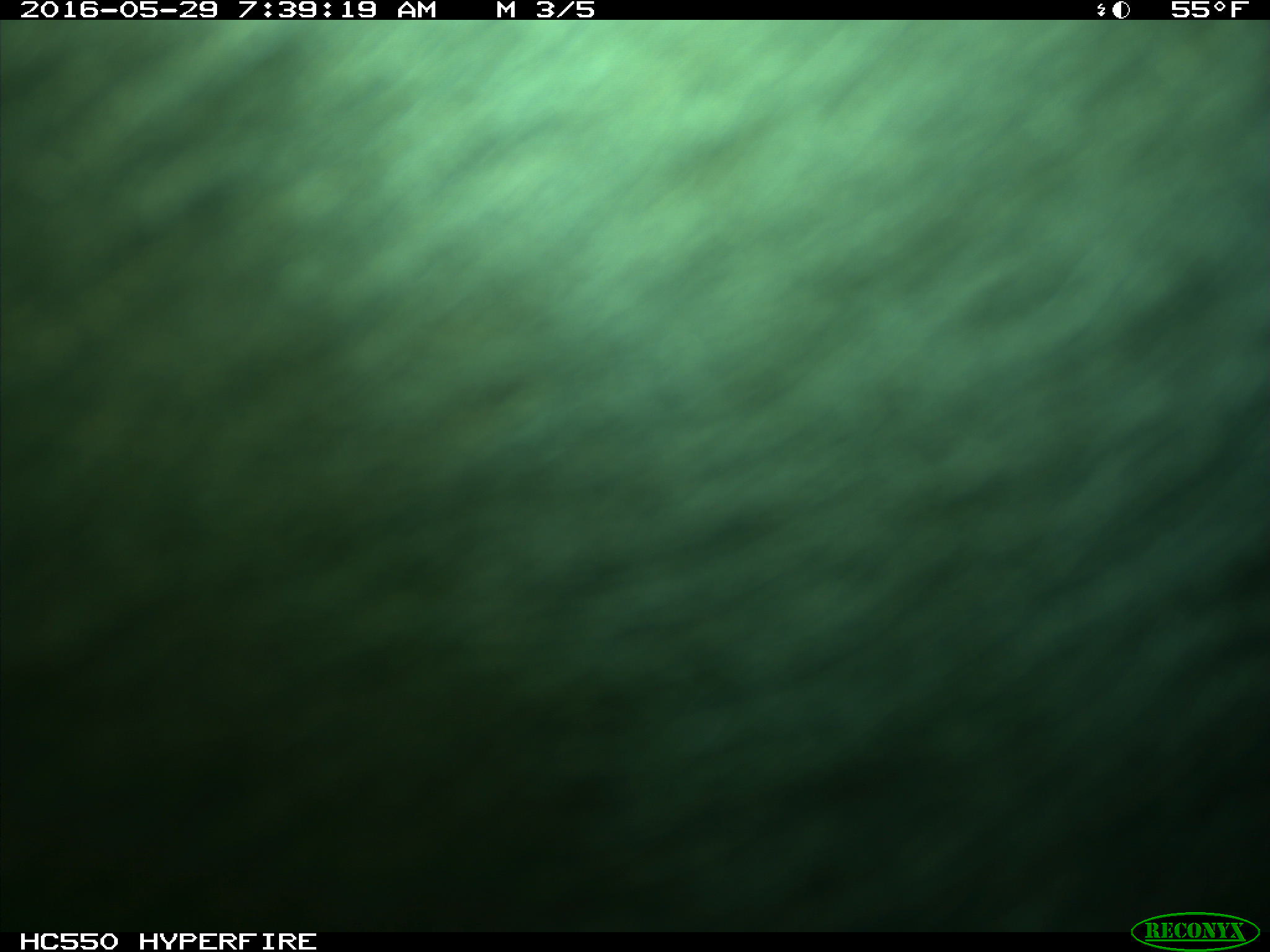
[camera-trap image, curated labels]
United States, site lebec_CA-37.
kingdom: Animalia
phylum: Chordata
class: Mammalia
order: Artiodactyla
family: Bovidae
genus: Bos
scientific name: Bos taurus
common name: domestic cow